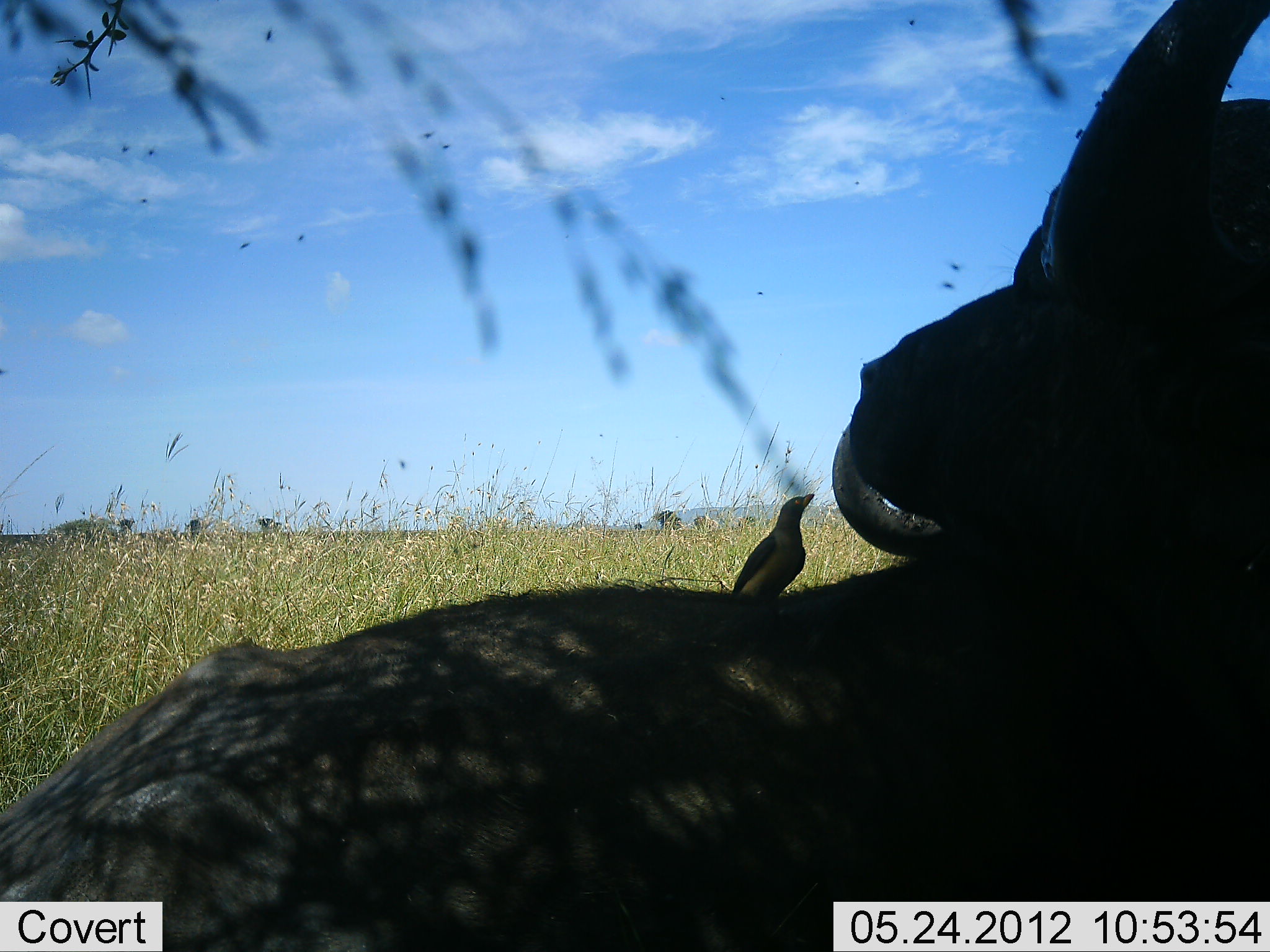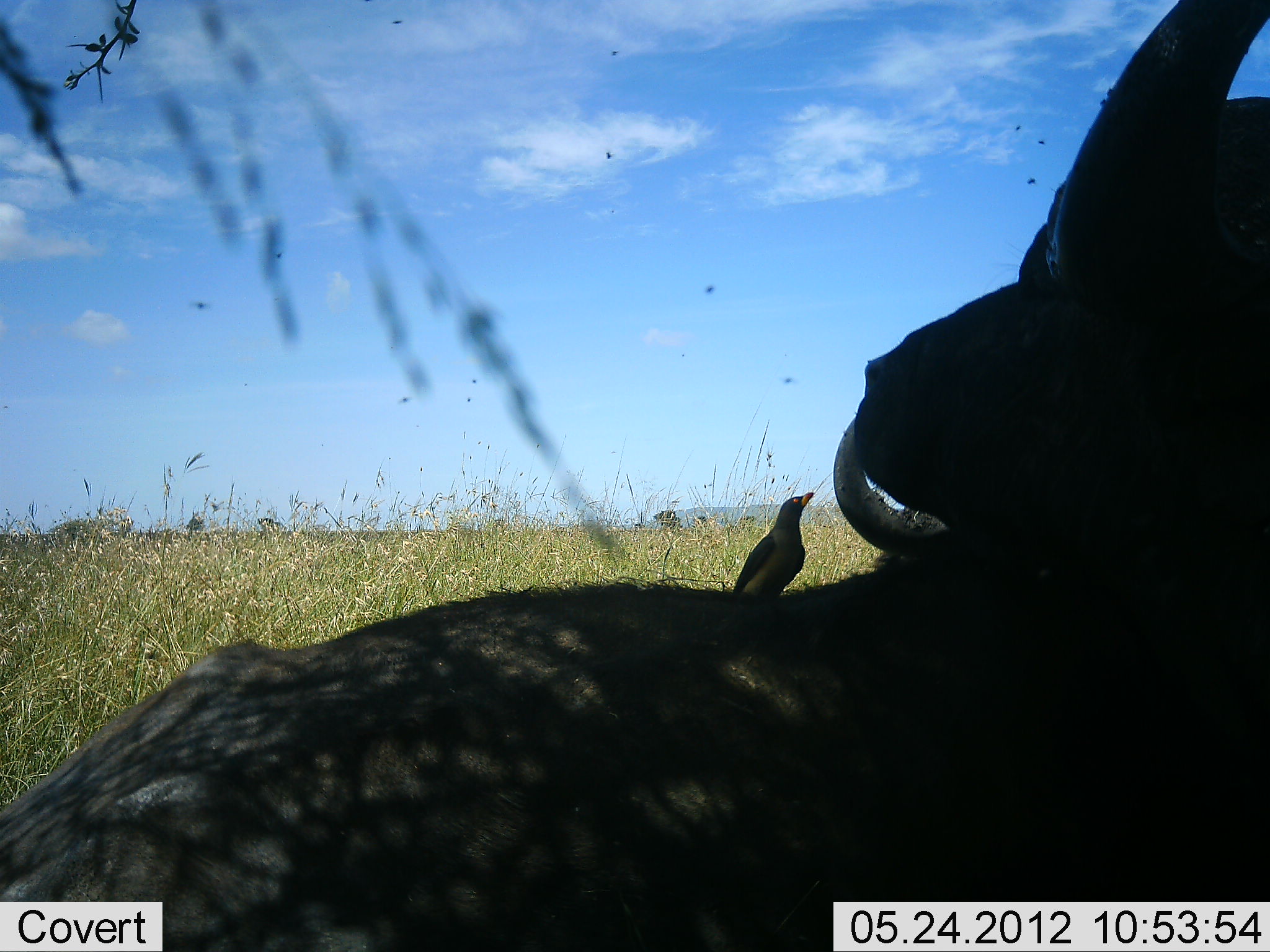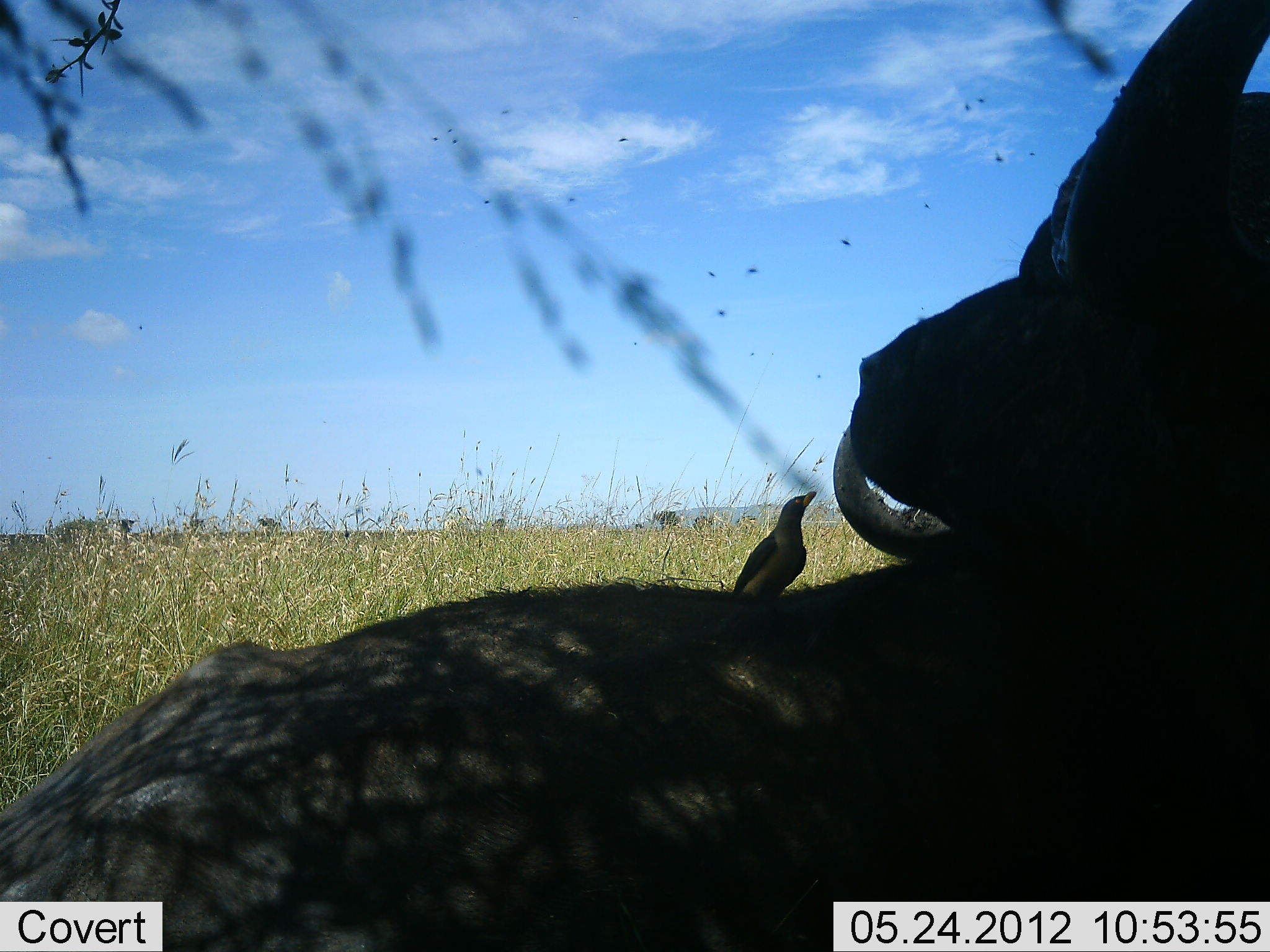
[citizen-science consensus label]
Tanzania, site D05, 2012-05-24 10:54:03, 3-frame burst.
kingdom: Animalia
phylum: Chordata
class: Mammalia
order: Artiodactyla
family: Bovidae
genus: Syncerus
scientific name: Syncerus caffer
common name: cape buffalo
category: buffalo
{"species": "buffalo (cape buffalo) (Syncerus caffer)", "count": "2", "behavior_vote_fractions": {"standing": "0%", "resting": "90%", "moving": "0%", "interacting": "10%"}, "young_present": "0%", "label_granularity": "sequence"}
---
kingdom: Animalia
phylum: Chordata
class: Aves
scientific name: Aves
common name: bird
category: otherbird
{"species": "otherbird (bird) (Aves)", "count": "1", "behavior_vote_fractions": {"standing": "75%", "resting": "8%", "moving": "0%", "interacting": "25%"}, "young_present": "0%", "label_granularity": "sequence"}